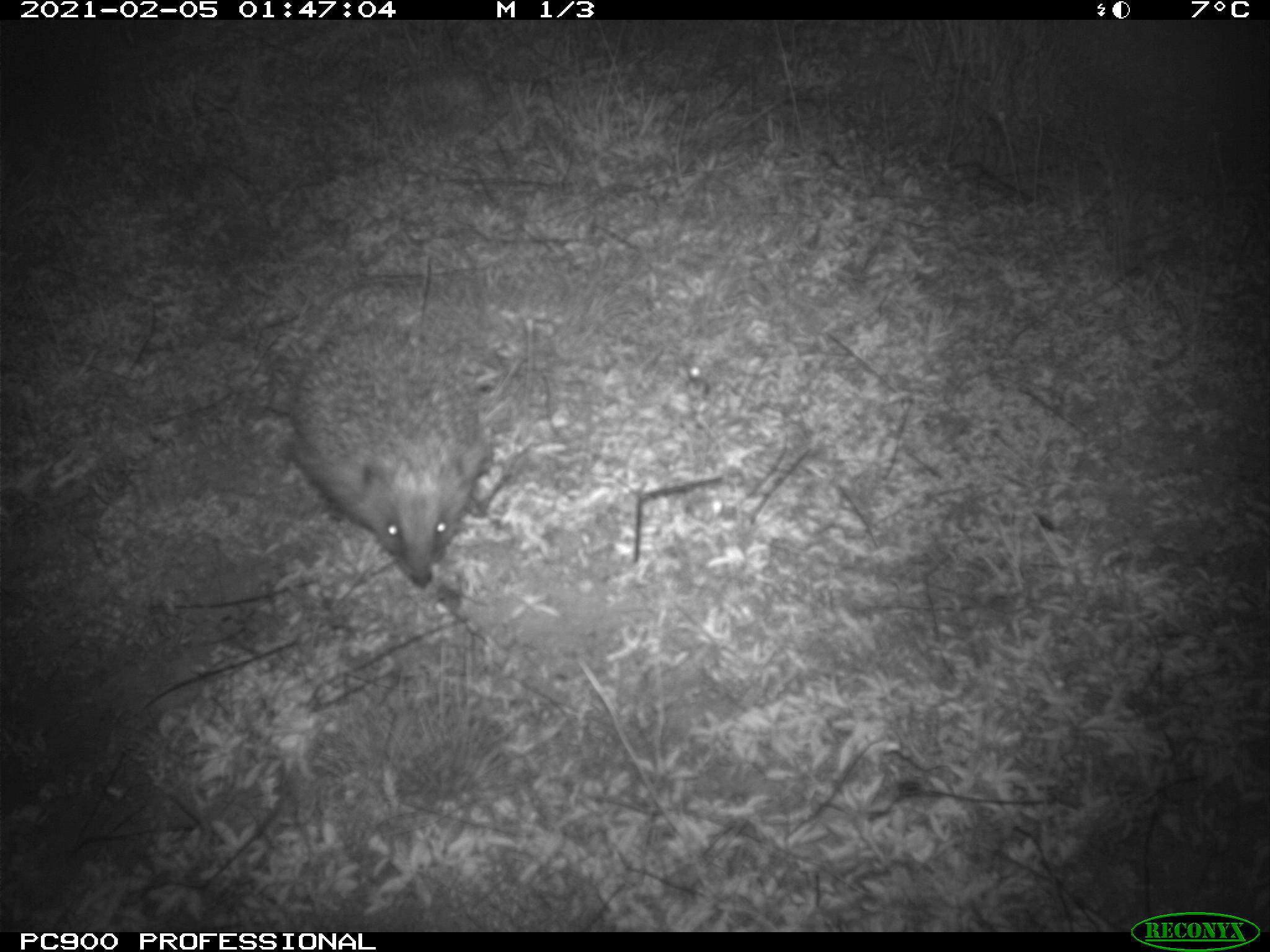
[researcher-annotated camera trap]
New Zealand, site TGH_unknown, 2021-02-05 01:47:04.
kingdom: Animalia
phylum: Chordata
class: Mammalia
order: Eulipotyphla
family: Erinaceidae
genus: Erinaceus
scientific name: Erinaceus europaeus europaeus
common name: european hedgehog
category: hedgehog